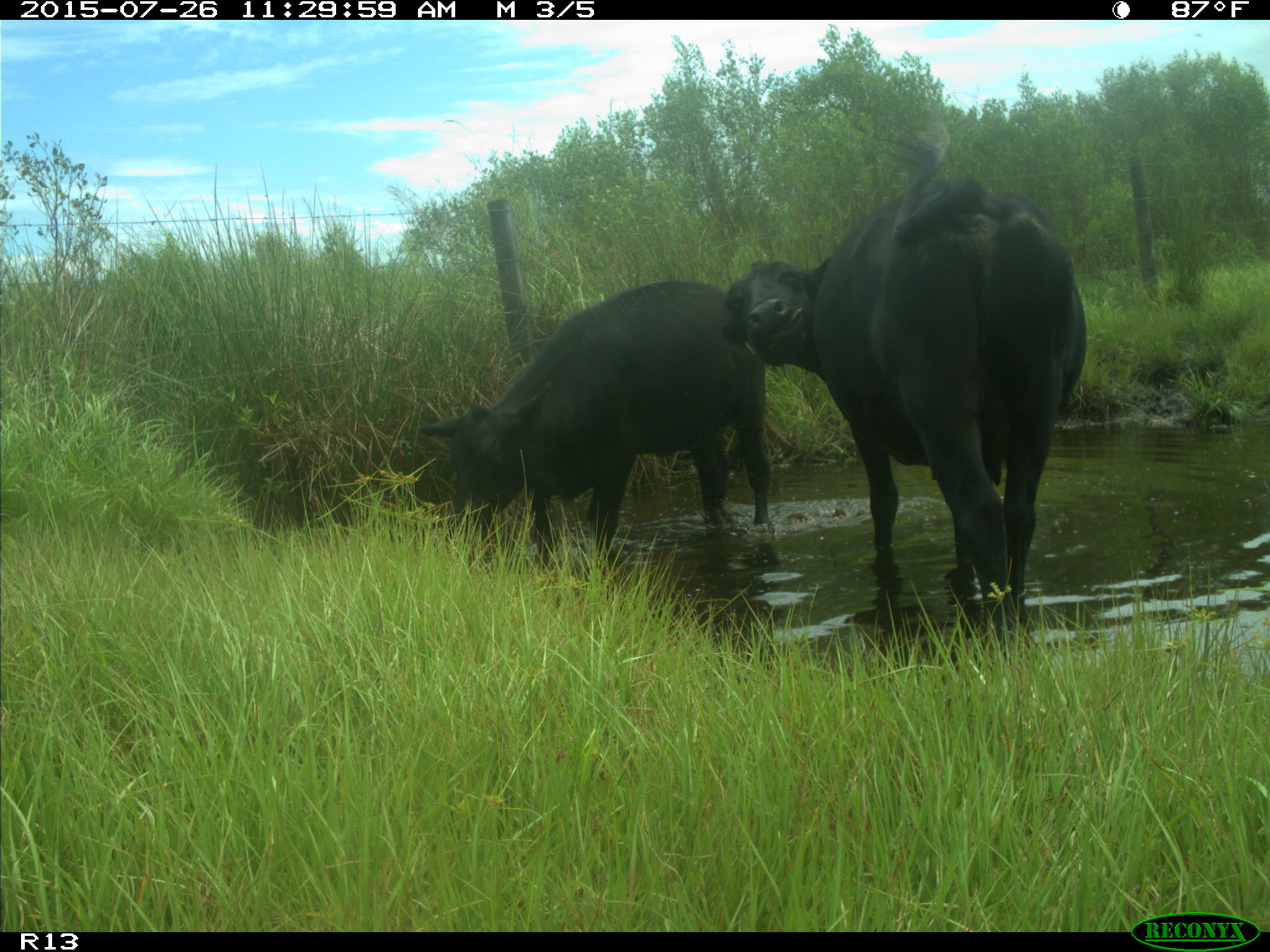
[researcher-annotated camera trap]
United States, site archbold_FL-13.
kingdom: Animalia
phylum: Chordata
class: Mammalia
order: Artiodactyla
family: Bovidae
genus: Bos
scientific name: Bos taurus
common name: domestic cow